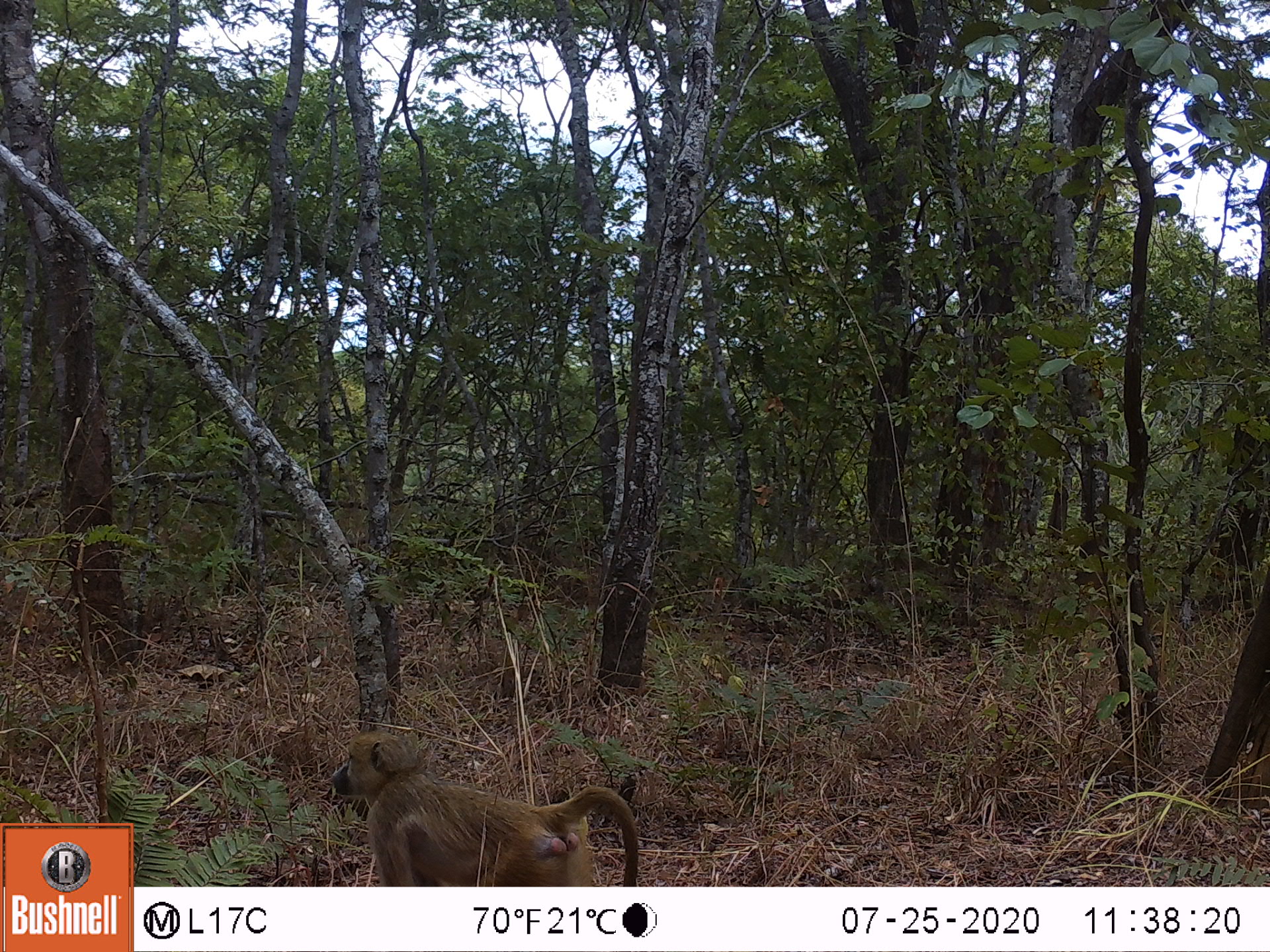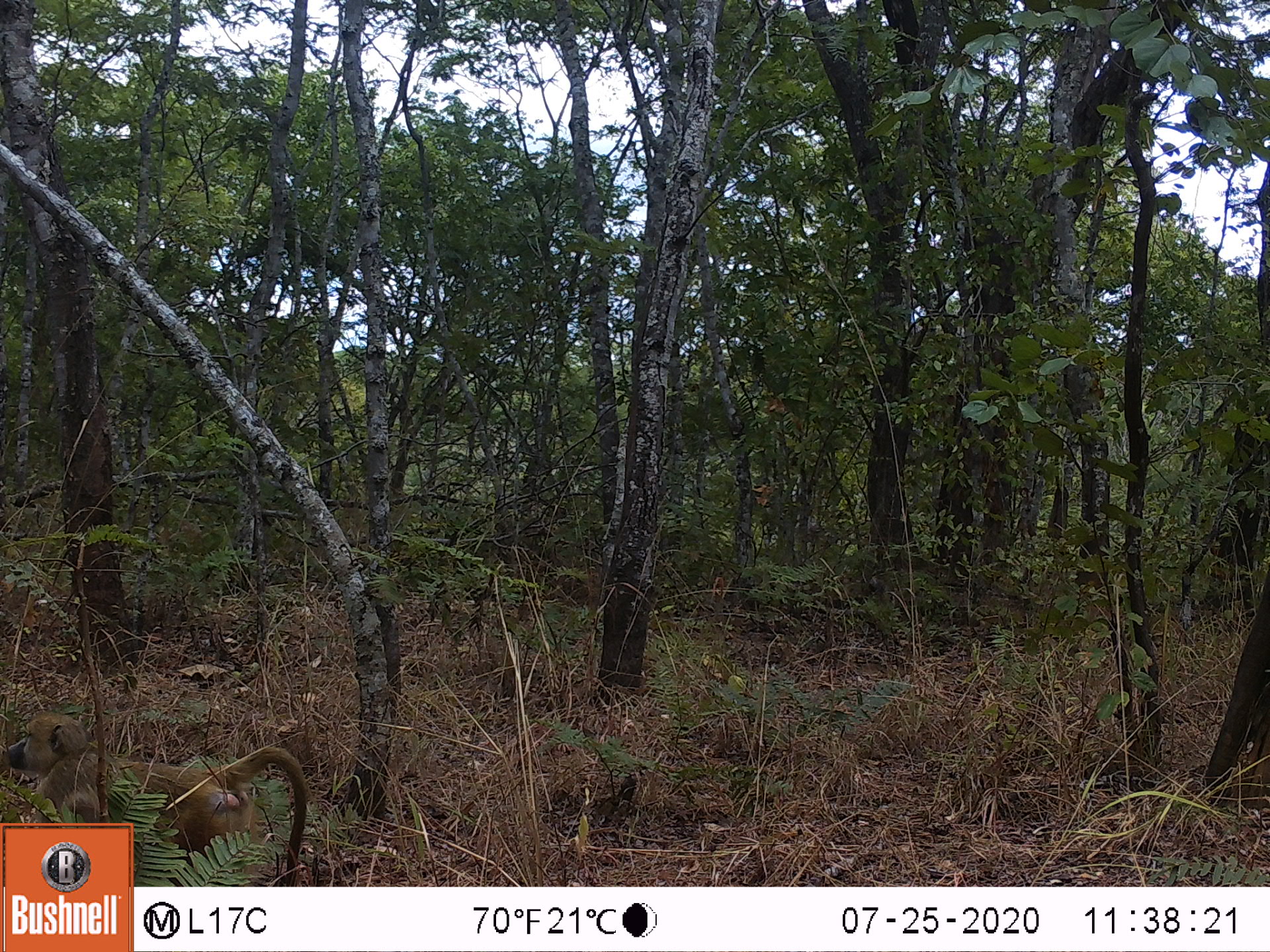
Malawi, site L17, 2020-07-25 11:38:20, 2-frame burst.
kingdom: Animalia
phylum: Chordata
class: Mammalia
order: Primates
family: Cercopithecidae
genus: Papio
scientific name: Papio cynocephalus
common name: yellow baboon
Yellow baboon (Papio cynocephalus), count 1.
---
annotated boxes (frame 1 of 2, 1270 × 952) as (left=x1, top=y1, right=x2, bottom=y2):
yellow baboon: (left=325, top=725, right=641, bottom=880)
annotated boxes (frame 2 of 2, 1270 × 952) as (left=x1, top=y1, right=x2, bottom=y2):
yellow baboon: (left=3, top=710, right=314, bottom=818)